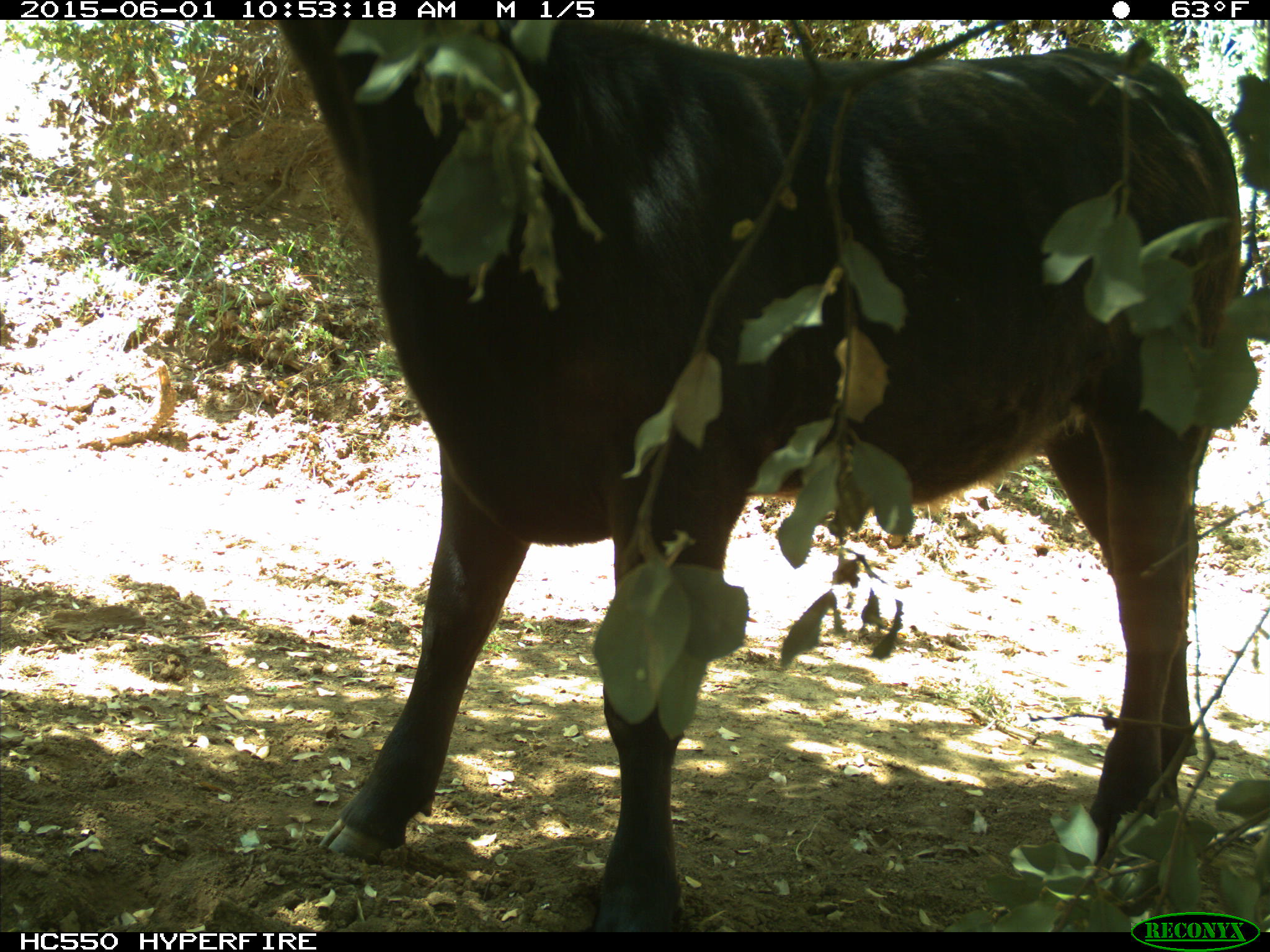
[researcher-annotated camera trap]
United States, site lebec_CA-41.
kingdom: Animalia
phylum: Chordata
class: Mammalia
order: Artiodactyla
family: Bovidae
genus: Bos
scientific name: Bos taurus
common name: domestic cow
Bos taurus (domestic cow).